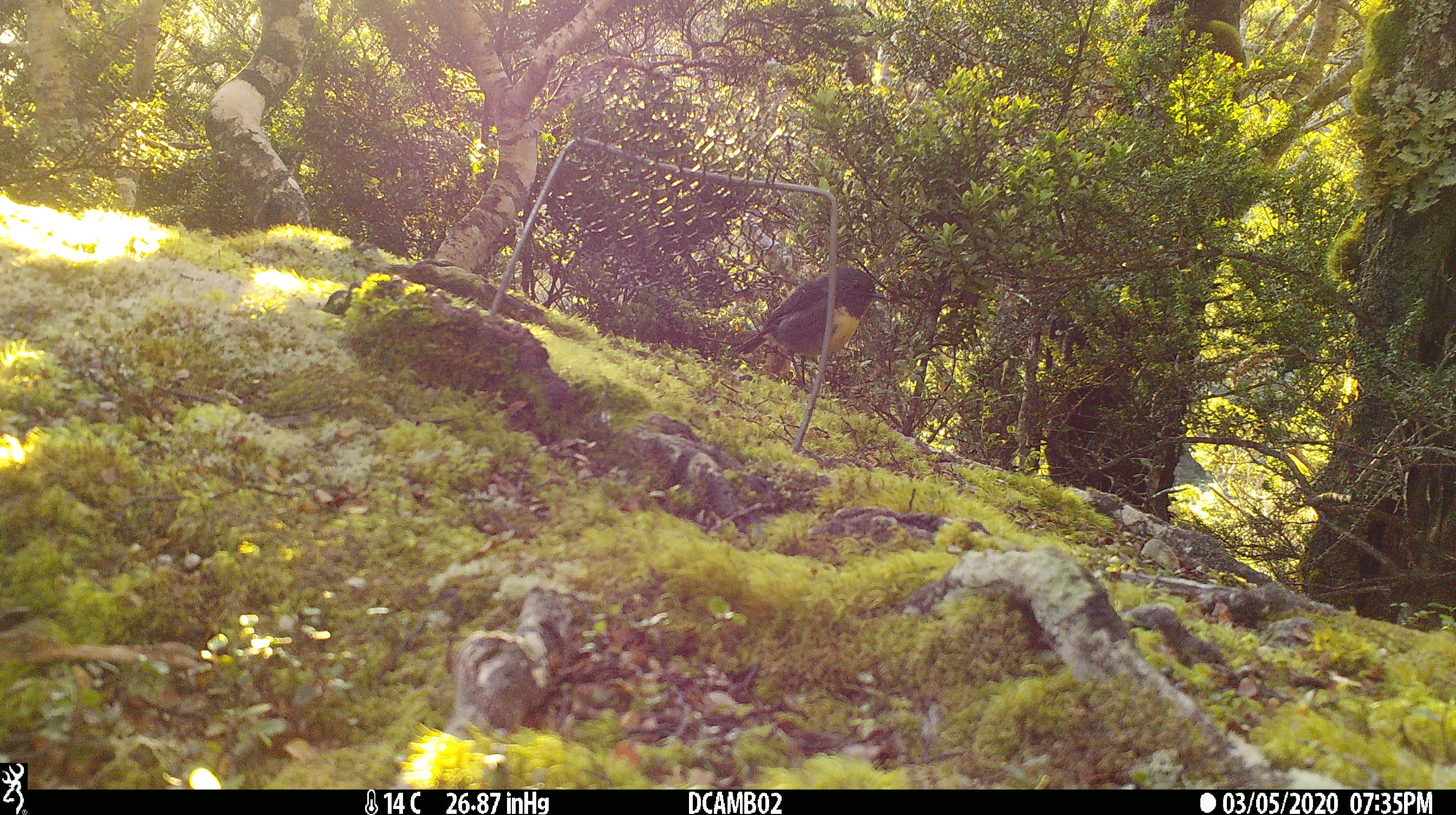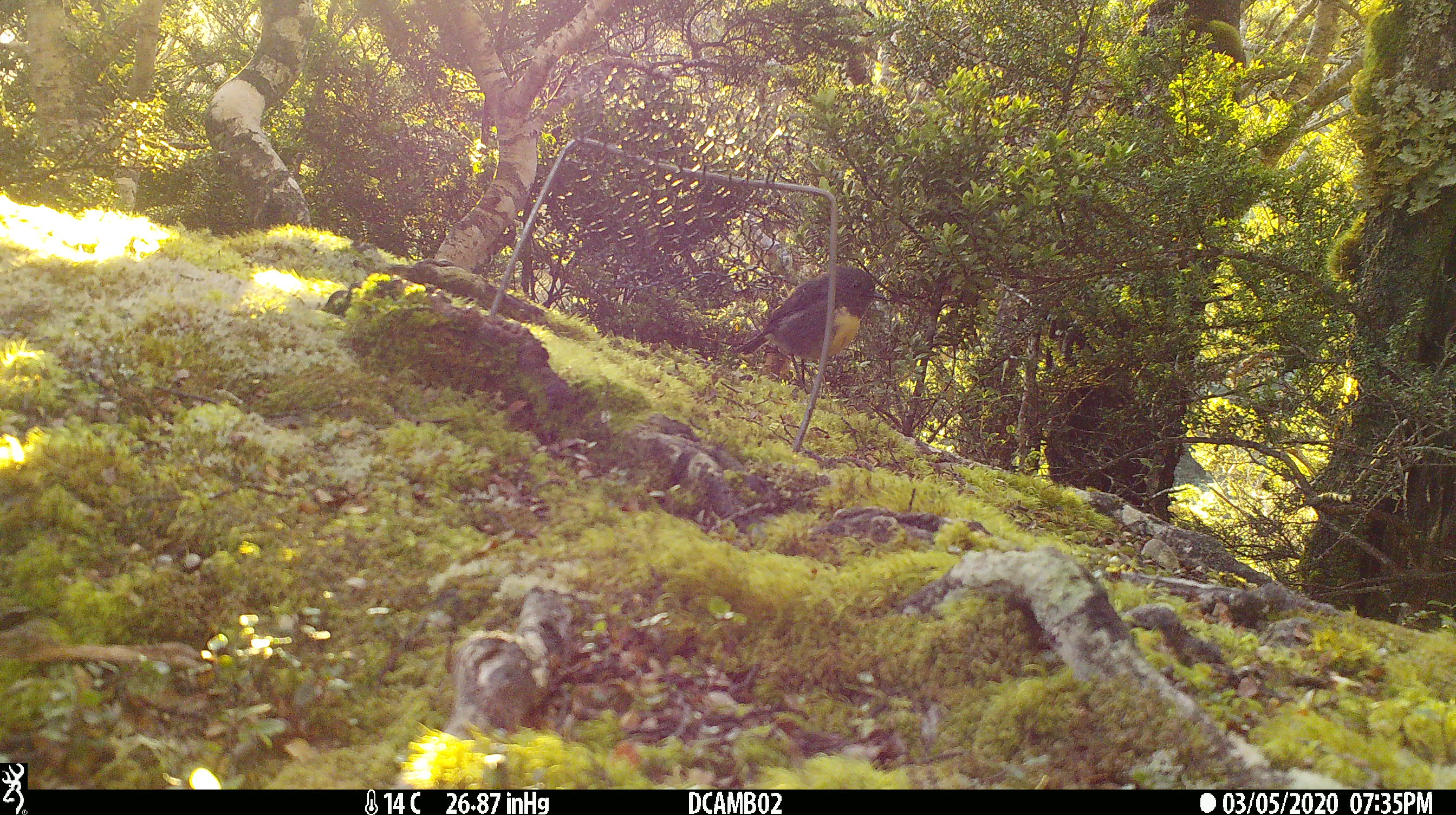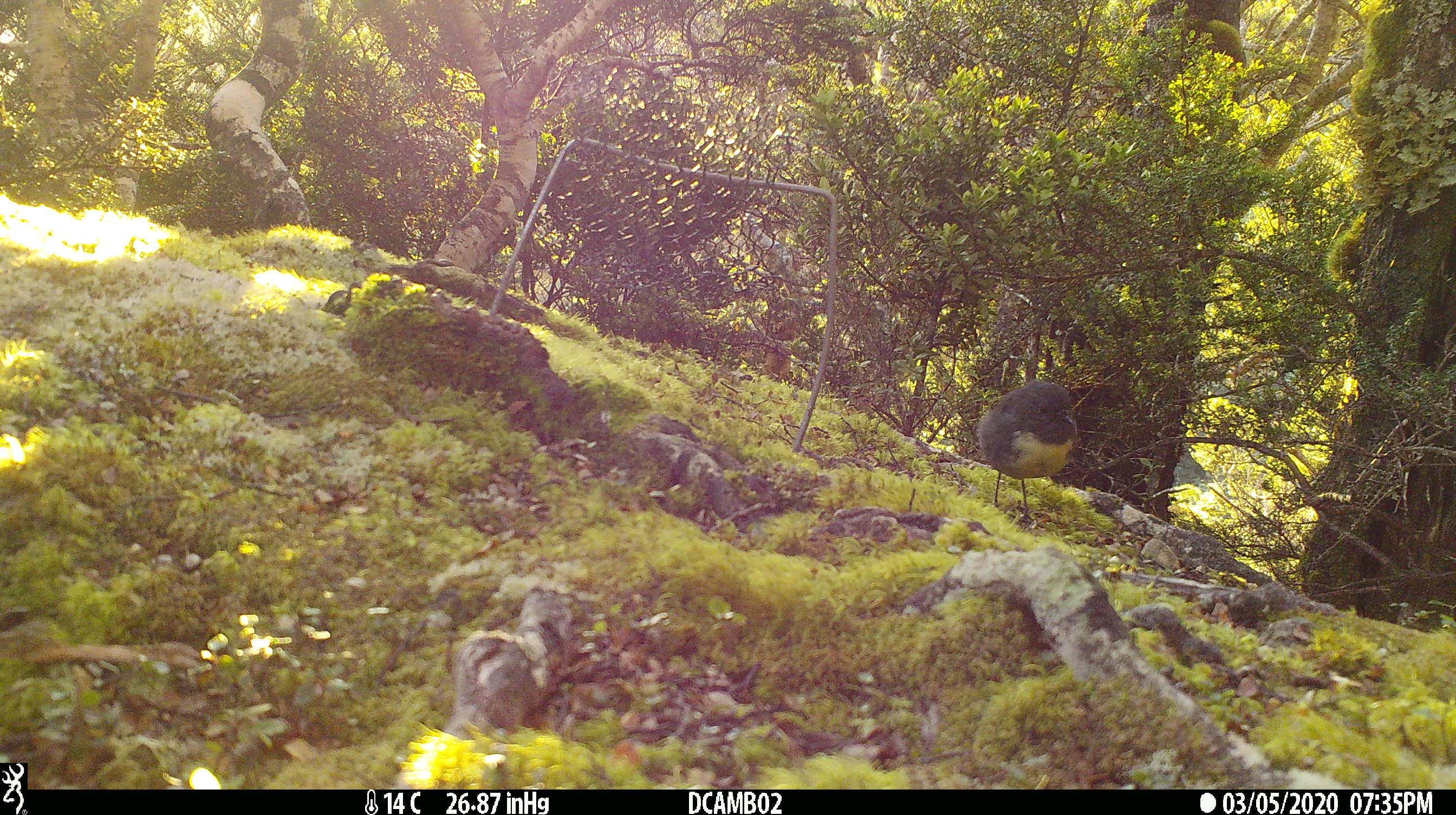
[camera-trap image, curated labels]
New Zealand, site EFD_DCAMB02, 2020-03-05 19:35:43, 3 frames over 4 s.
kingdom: Animalia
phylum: Chordata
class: Aves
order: Passeriformes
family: Petroicidae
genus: Petroica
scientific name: Petroica australis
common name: new zealand robin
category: robin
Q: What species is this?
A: Robin (new zealand robin) (Petroica australis).